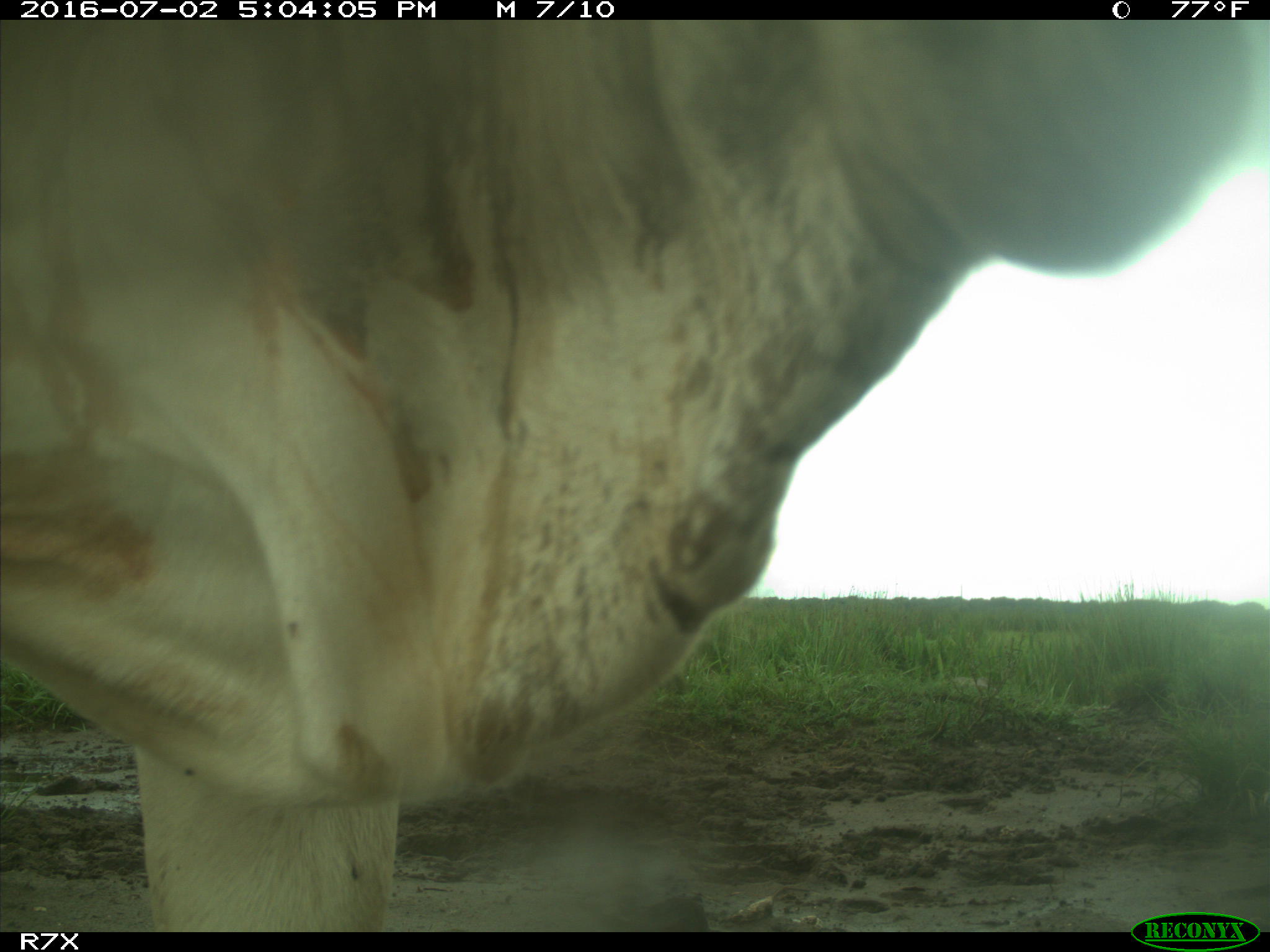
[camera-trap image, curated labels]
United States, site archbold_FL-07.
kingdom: Animalia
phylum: Chordata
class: Mammalia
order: Artiodactyla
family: Bovidae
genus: Bos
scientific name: Bos taurus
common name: domestic cow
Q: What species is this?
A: Bos taurus (domestic cow).